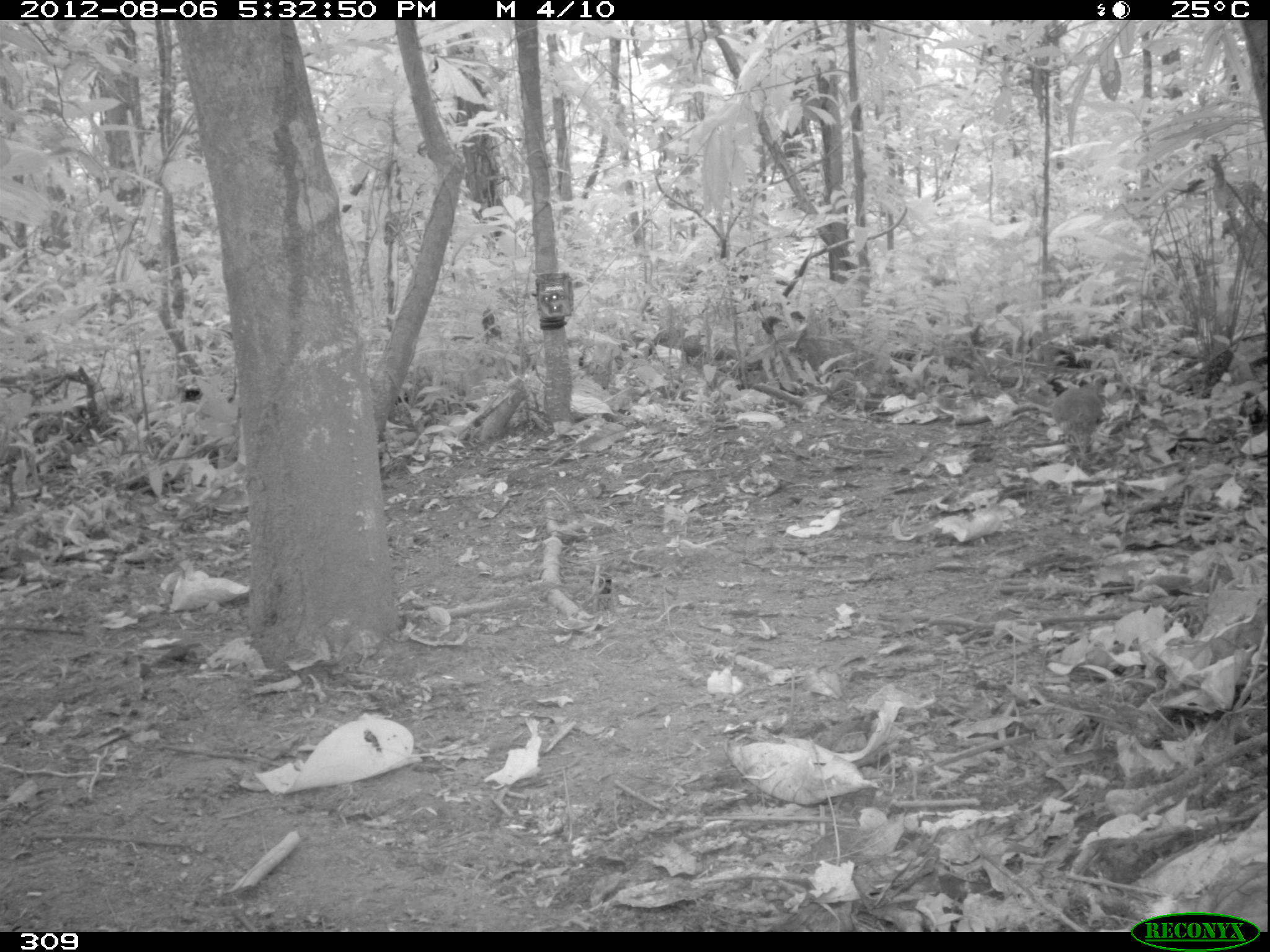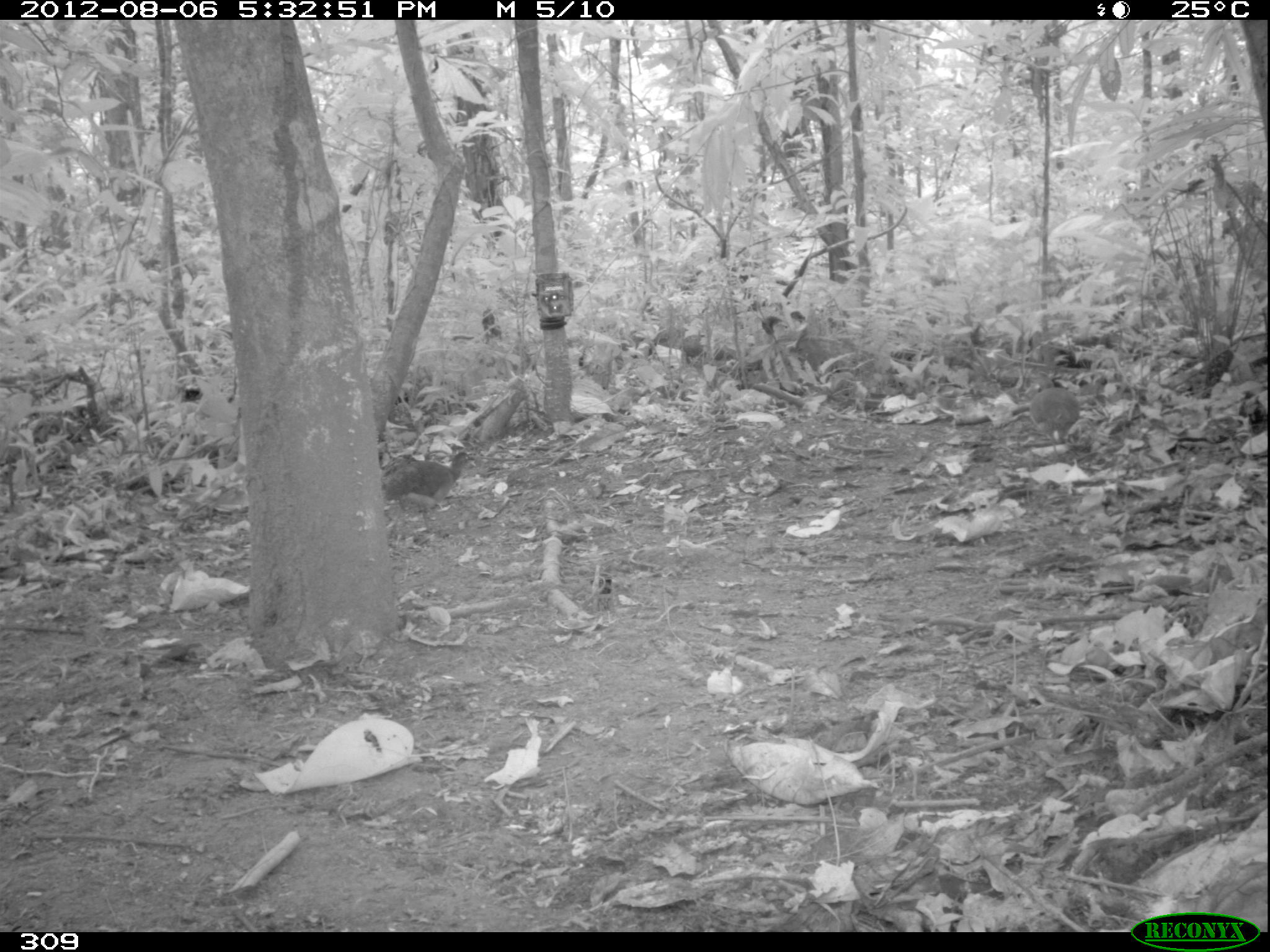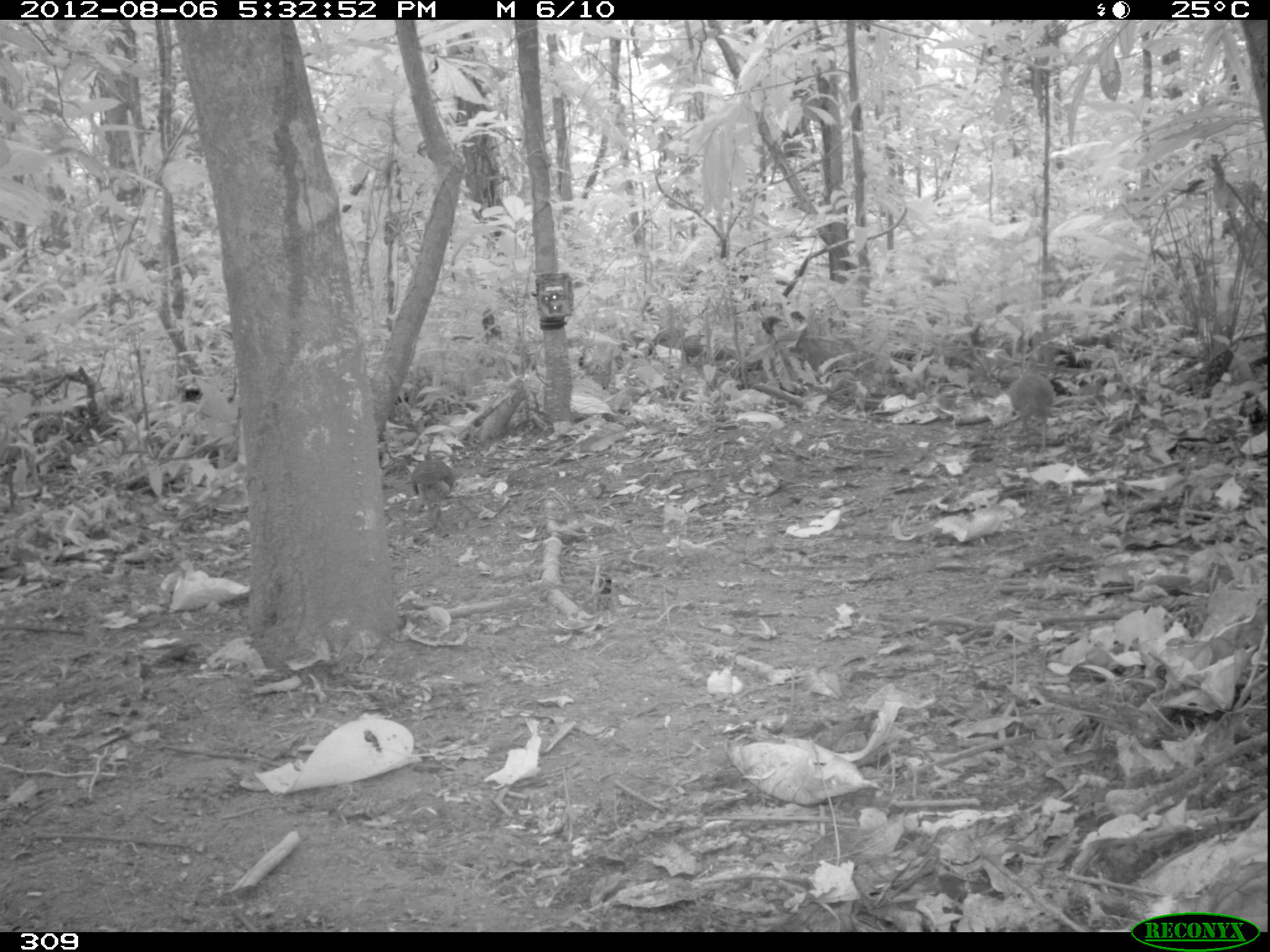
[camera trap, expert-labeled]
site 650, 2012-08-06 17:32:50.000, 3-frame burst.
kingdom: Animalia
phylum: Chordata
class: Aves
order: Galliformes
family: Phasianidae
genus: Alectoris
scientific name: Alectoris rufa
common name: red-legged partridge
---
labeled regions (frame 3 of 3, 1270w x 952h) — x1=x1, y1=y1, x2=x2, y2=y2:
alectoris rufa: x1=1009, y1=373, x2=1057, y2=454; x1=408, y1=448, x2=454, y2=528